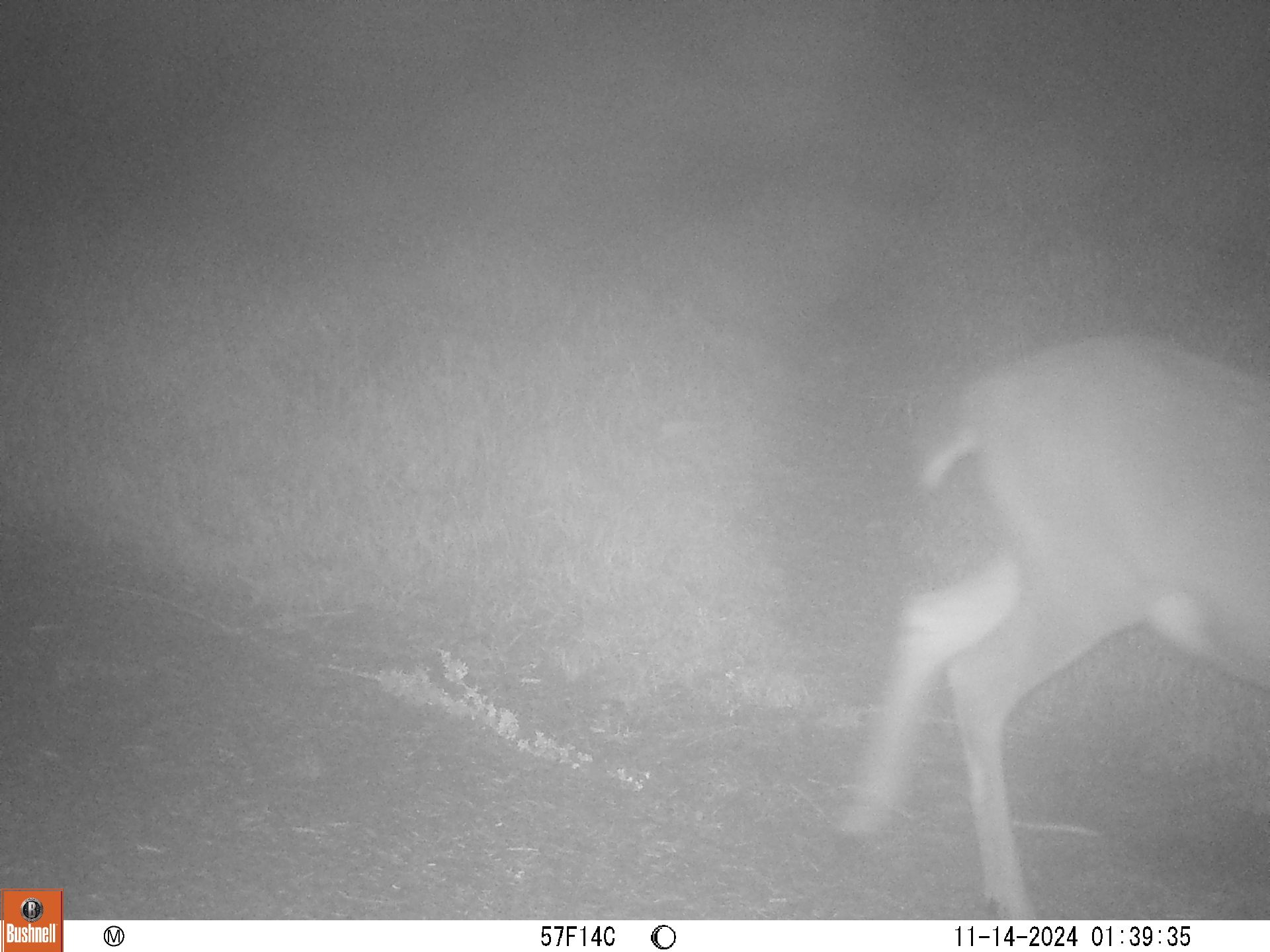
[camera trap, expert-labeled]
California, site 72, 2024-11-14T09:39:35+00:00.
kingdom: Animalia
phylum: Chordata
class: Mammalia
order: Artiodactyla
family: Cervidae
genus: Odocoileus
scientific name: Odocoileus hemionus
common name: mule deer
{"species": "mule deer (Odocoileus hemionus)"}